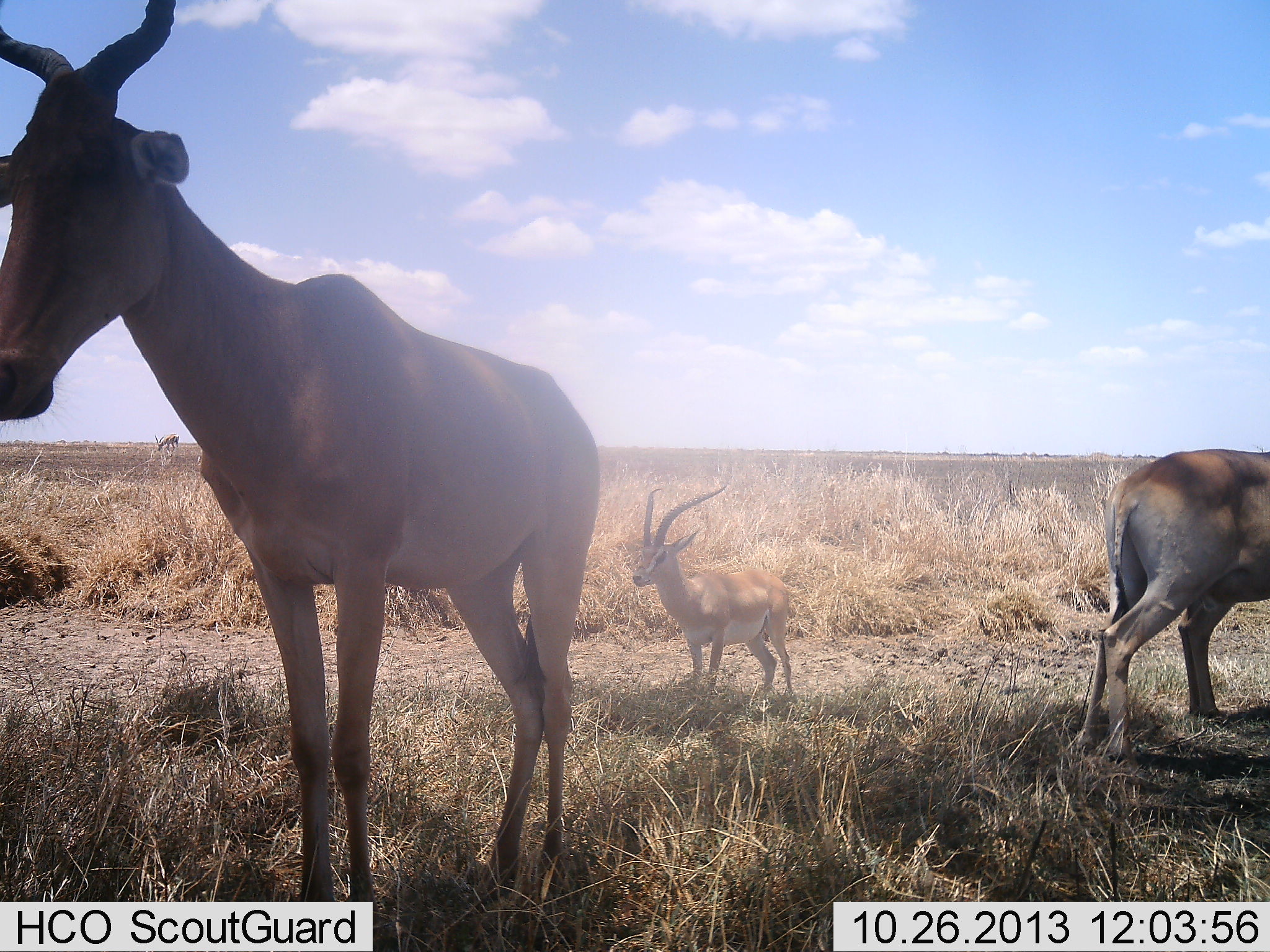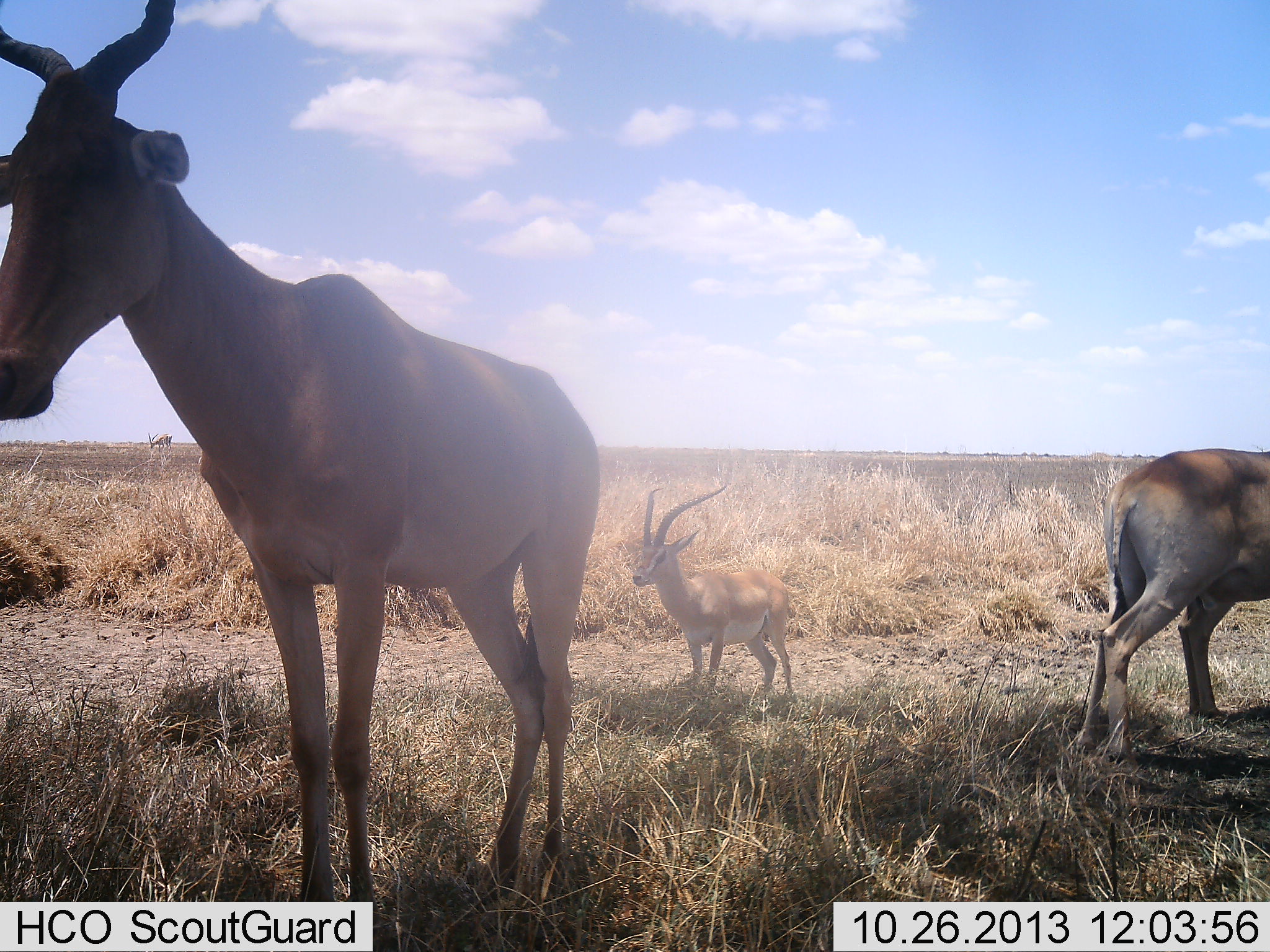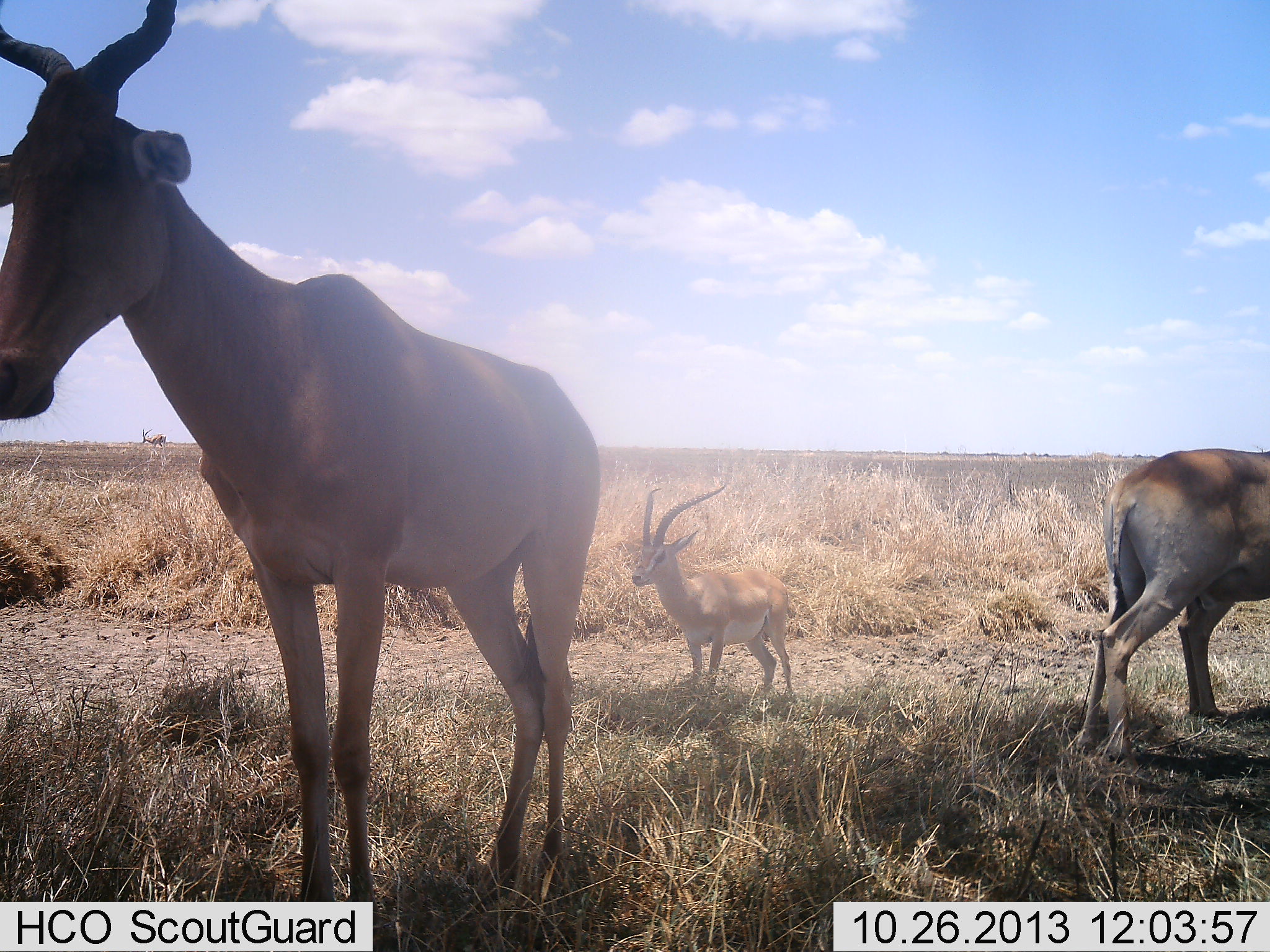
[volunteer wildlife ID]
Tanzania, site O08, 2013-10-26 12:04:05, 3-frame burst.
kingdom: Animalia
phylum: Chordata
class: Mammalia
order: Artiodactyla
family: Bovidae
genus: Nanger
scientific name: Nanger granti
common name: grant's gazelle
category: gazellegrants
Gazellegrants (grant's gazelle) (Nanger granti), count 1. Behavior (volunteer vote fractions): standing 100%, resting 0%, moving 0%, interacting 0%. Young present (vote fraction): 0%. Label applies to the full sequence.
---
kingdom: Animalia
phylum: Chordata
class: Mammalia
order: Artiodactyla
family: Bovidae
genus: Alcelaphus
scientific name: Alcelaphus buselaphus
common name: hartebeest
Hartebeest (Alcelaphus buselaphus), count 2. Behavior (volunteer vote fractions): standing 100%, resting 0%, moving 21%, interacting 0%. Young present (vote fraction): 0%. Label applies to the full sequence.